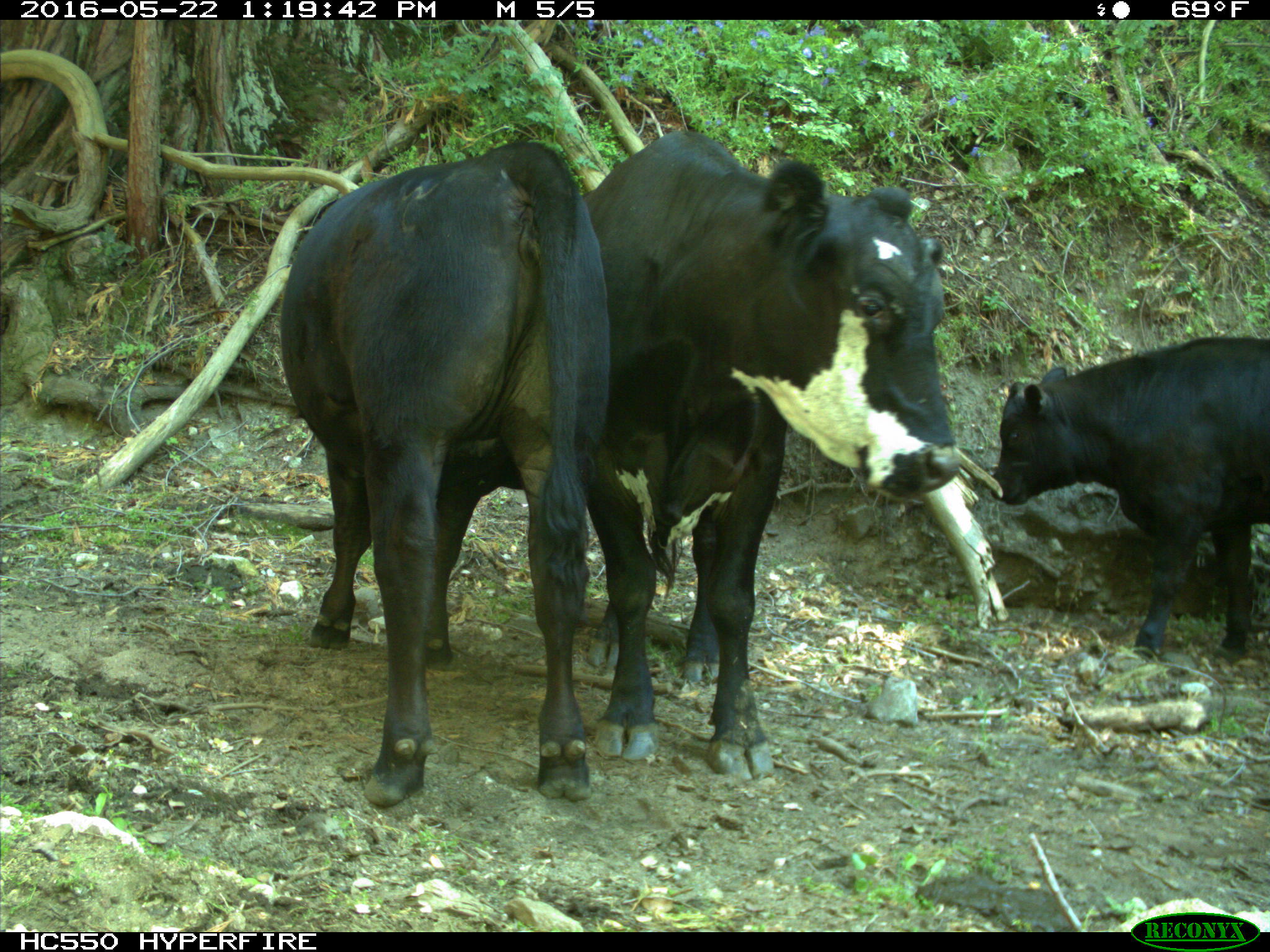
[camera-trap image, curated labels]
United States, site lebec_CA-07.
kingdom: Animalia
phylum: Chordata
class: Mammalia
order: Artiodactyla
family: Bovidae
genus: Bos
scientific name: Bos taurus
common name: domestic cow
Bos taurus (domestic cow).